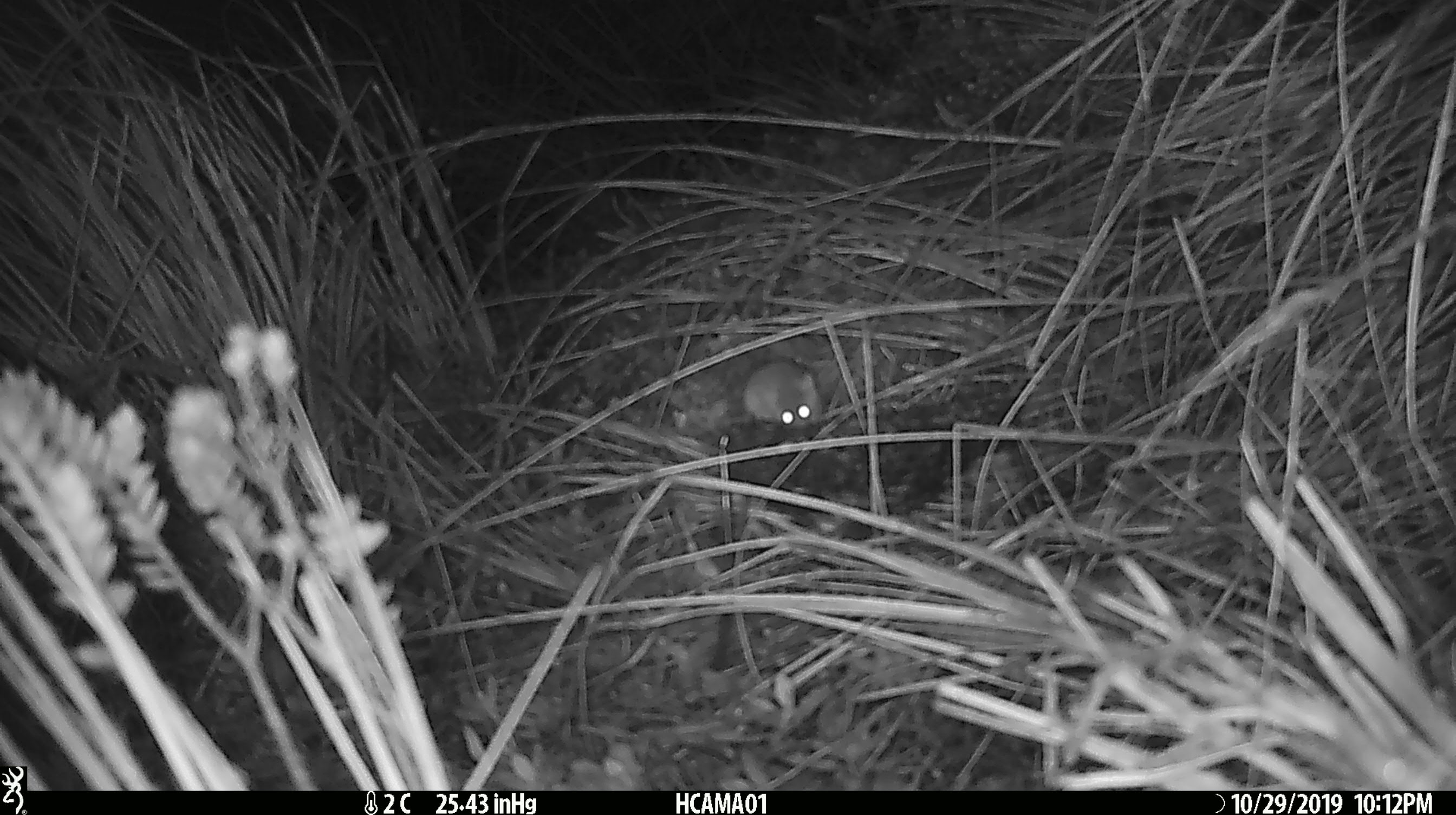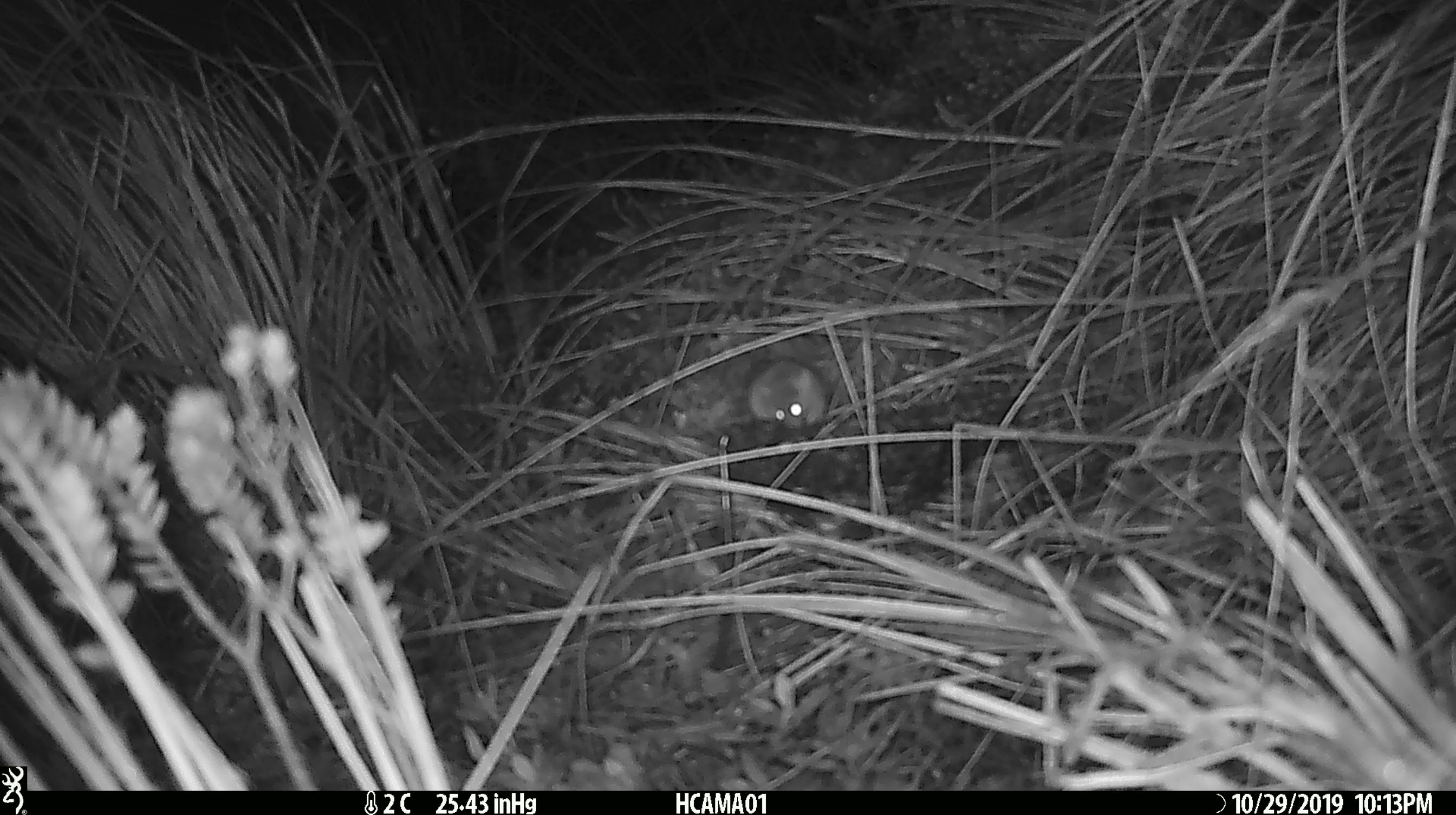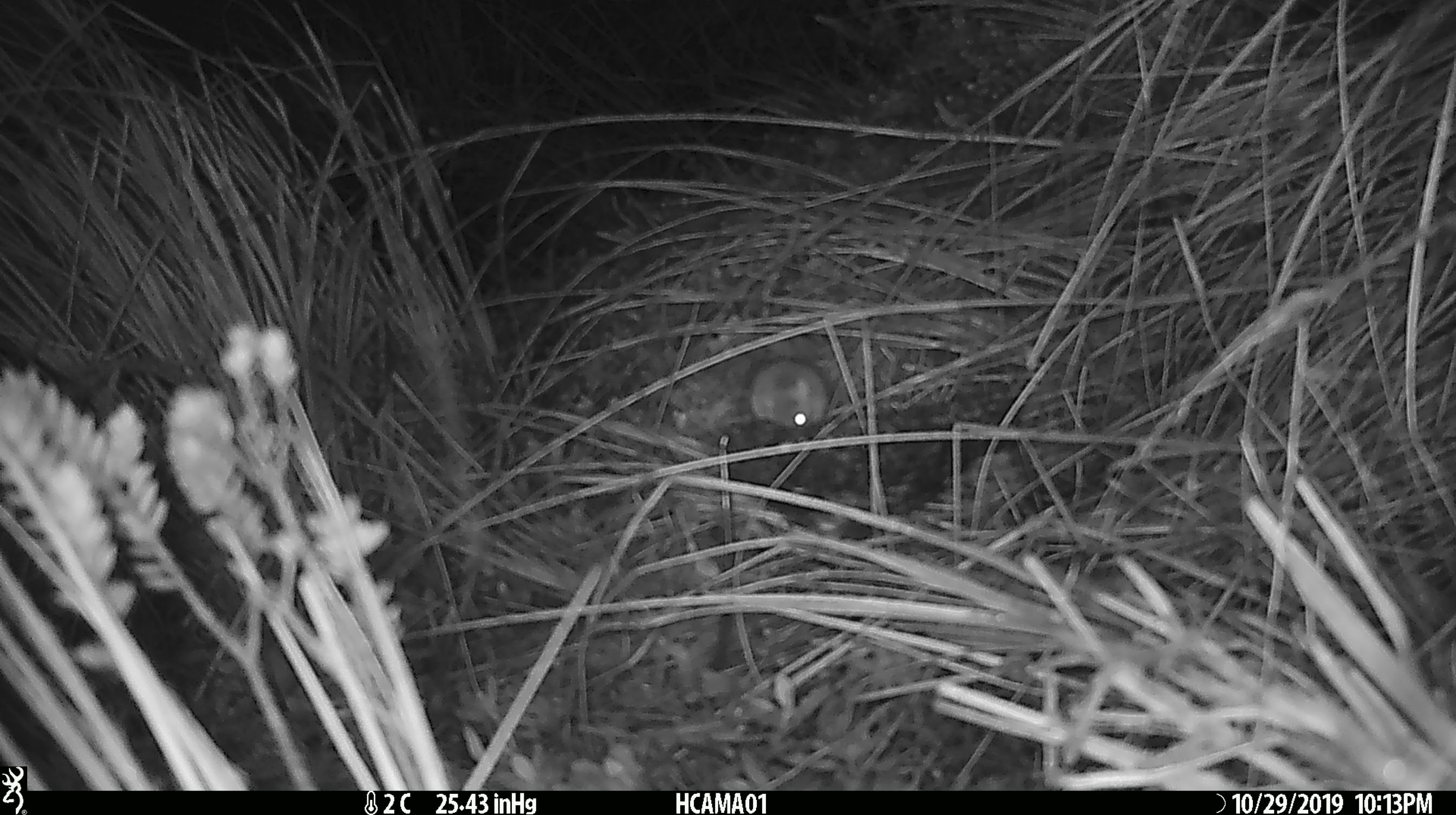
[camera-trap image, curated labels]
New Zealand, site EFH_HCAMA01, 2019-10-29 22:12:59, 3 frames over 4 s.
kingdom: Animalia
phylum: Chordata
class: Mammalia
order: Rodentia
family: Muridae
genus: Mus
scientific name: Mus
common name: mouse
Mouse (Mus).